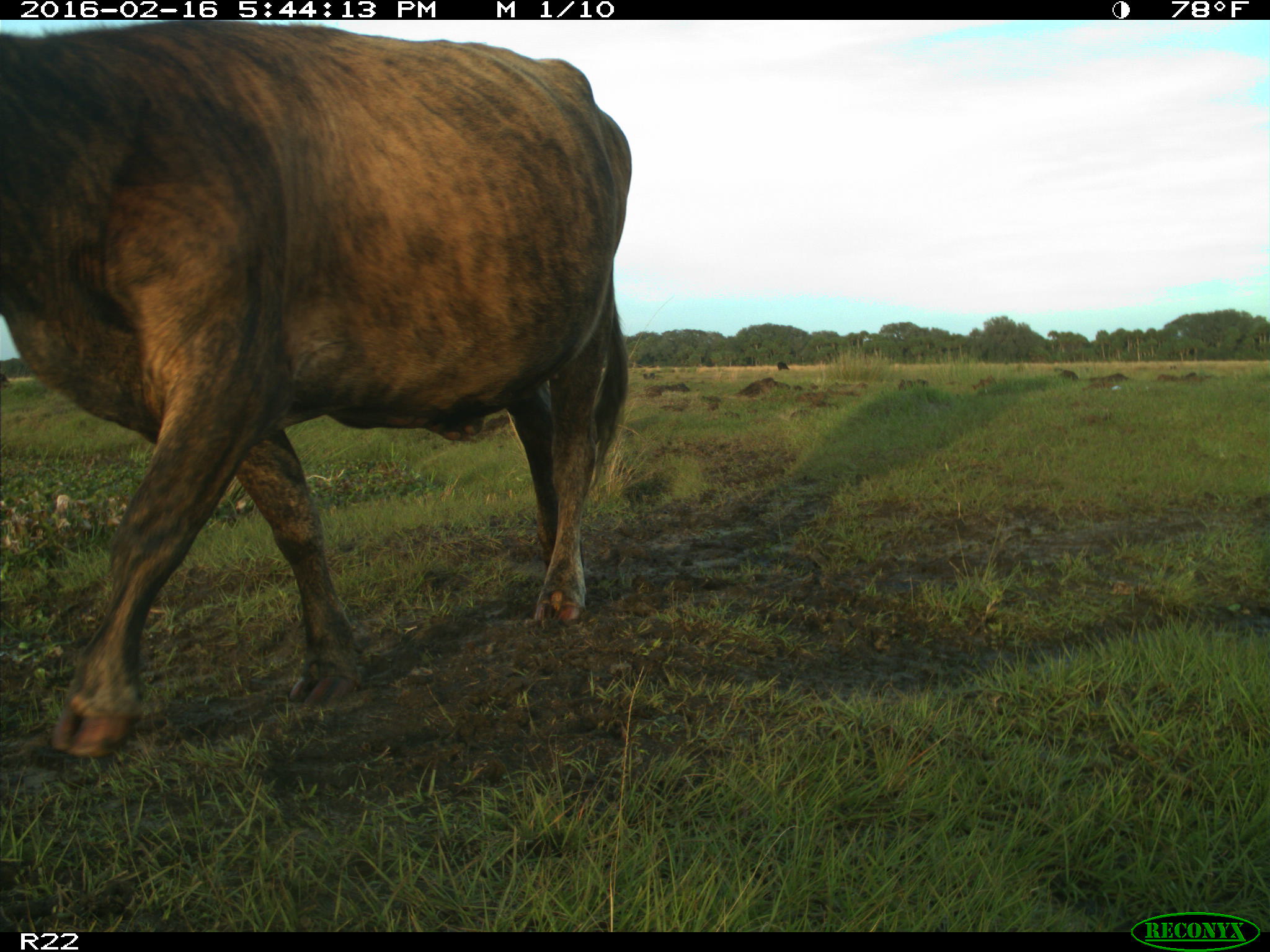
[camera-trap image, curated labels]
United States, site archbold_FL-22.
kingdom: Animalia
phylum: Chordata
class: Mammalia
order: Artiodactyla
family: Bovidae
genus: Bos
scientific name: Bos taurus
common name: domestic cow